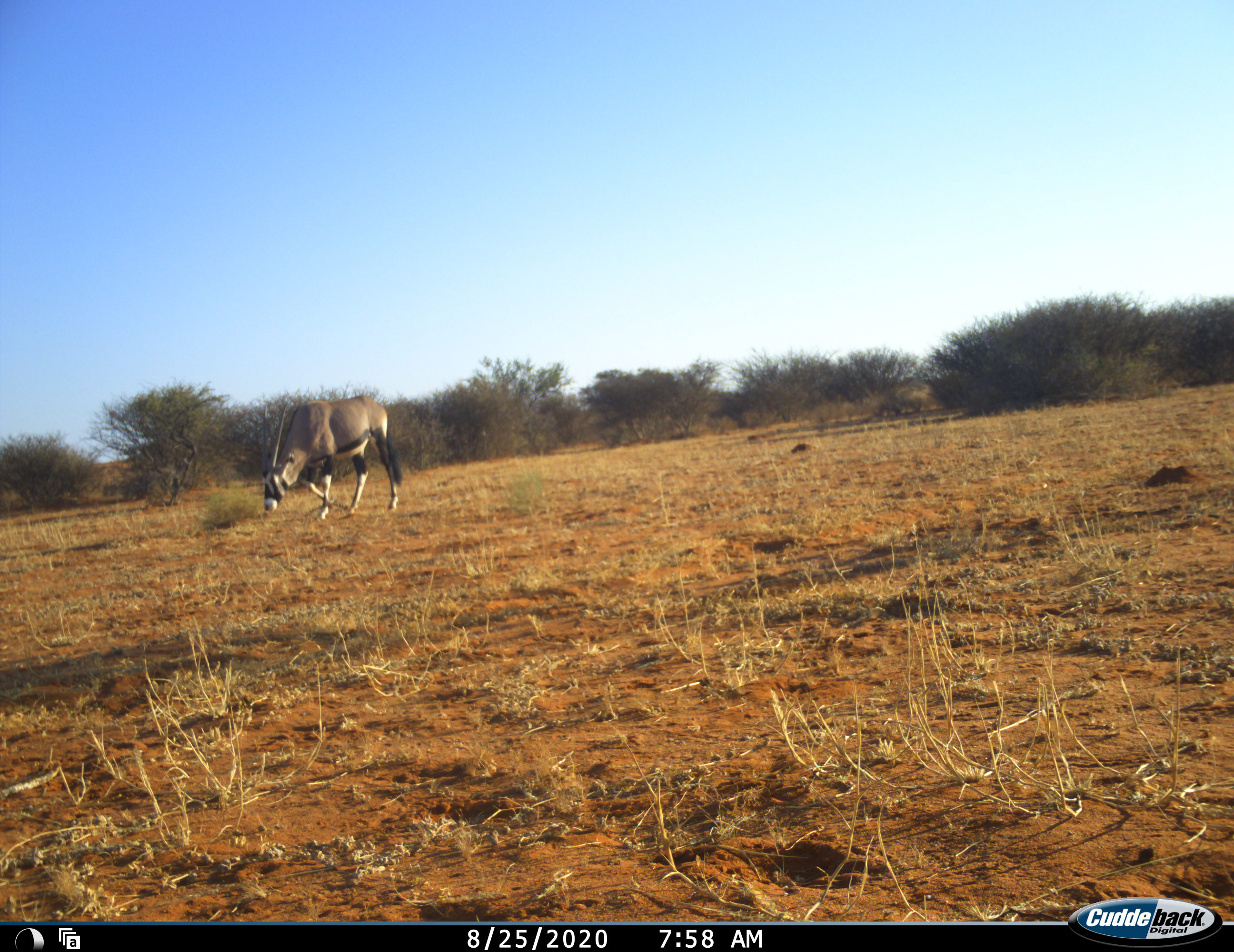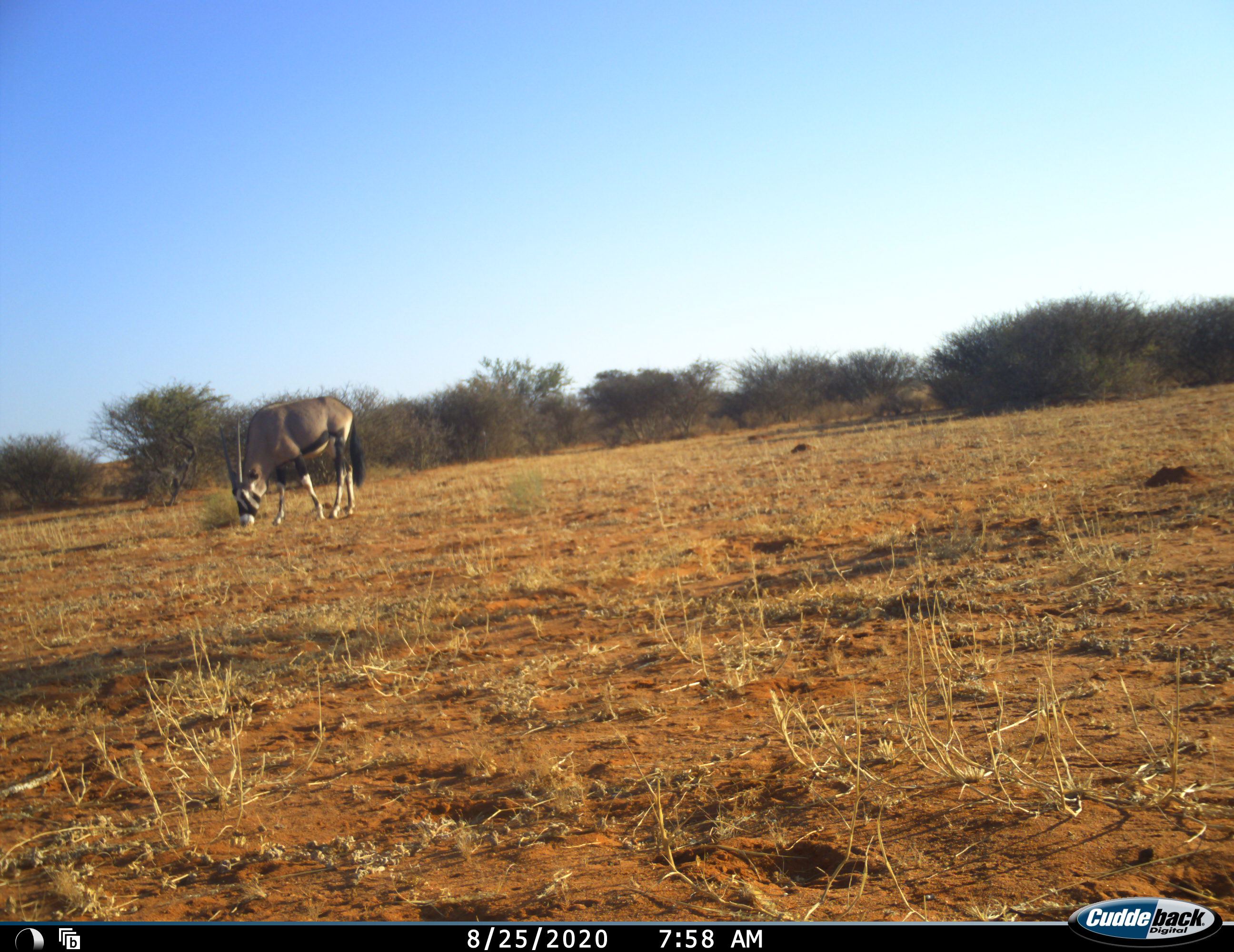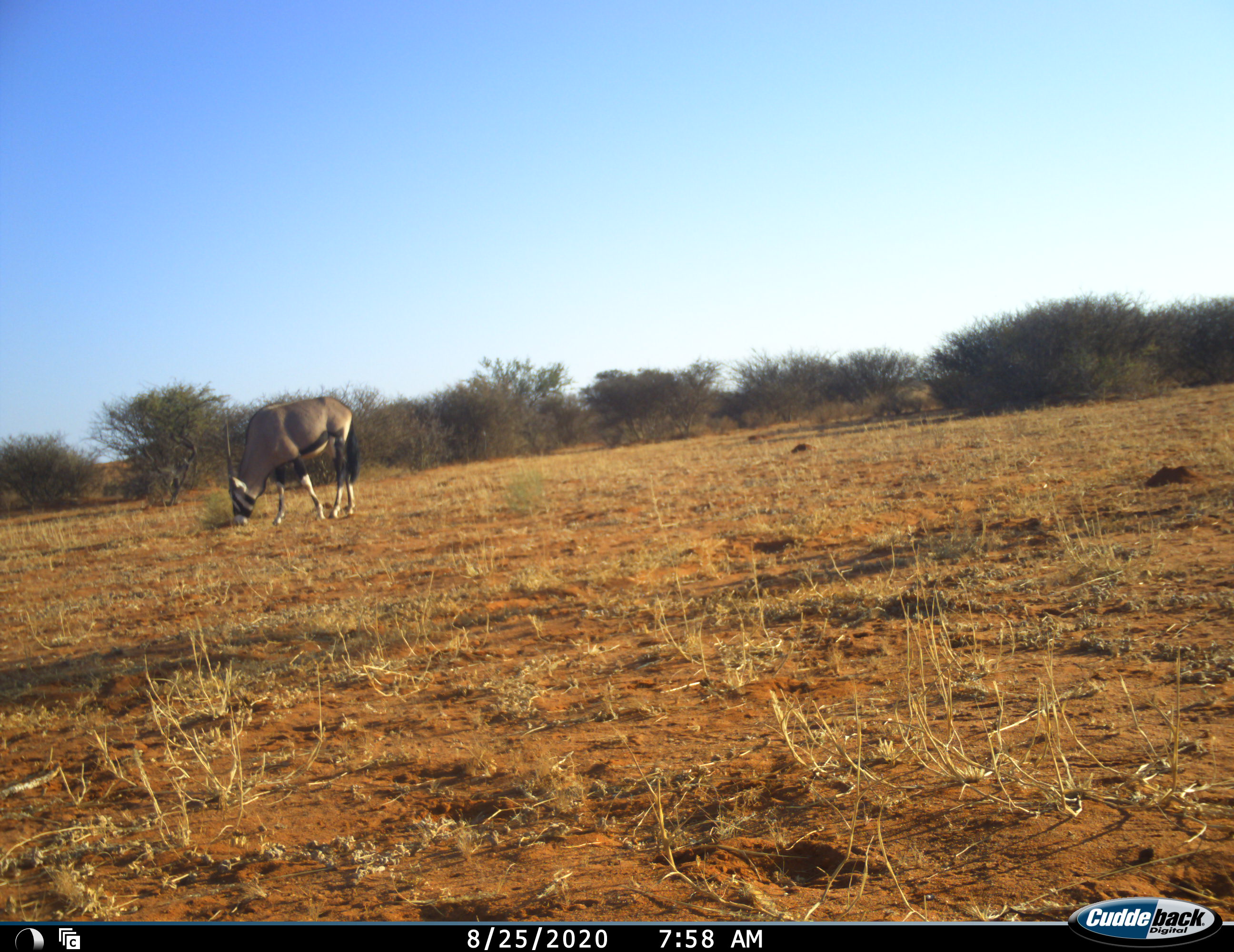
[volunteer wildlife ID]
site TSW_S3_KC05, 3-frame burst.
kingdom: Animalia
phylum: Chordata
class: Mammalia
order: Artiodactyla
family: Bovidae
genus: Oryx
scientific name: Oryx gazella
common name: gemsbok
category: oryx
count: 1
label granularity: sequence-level